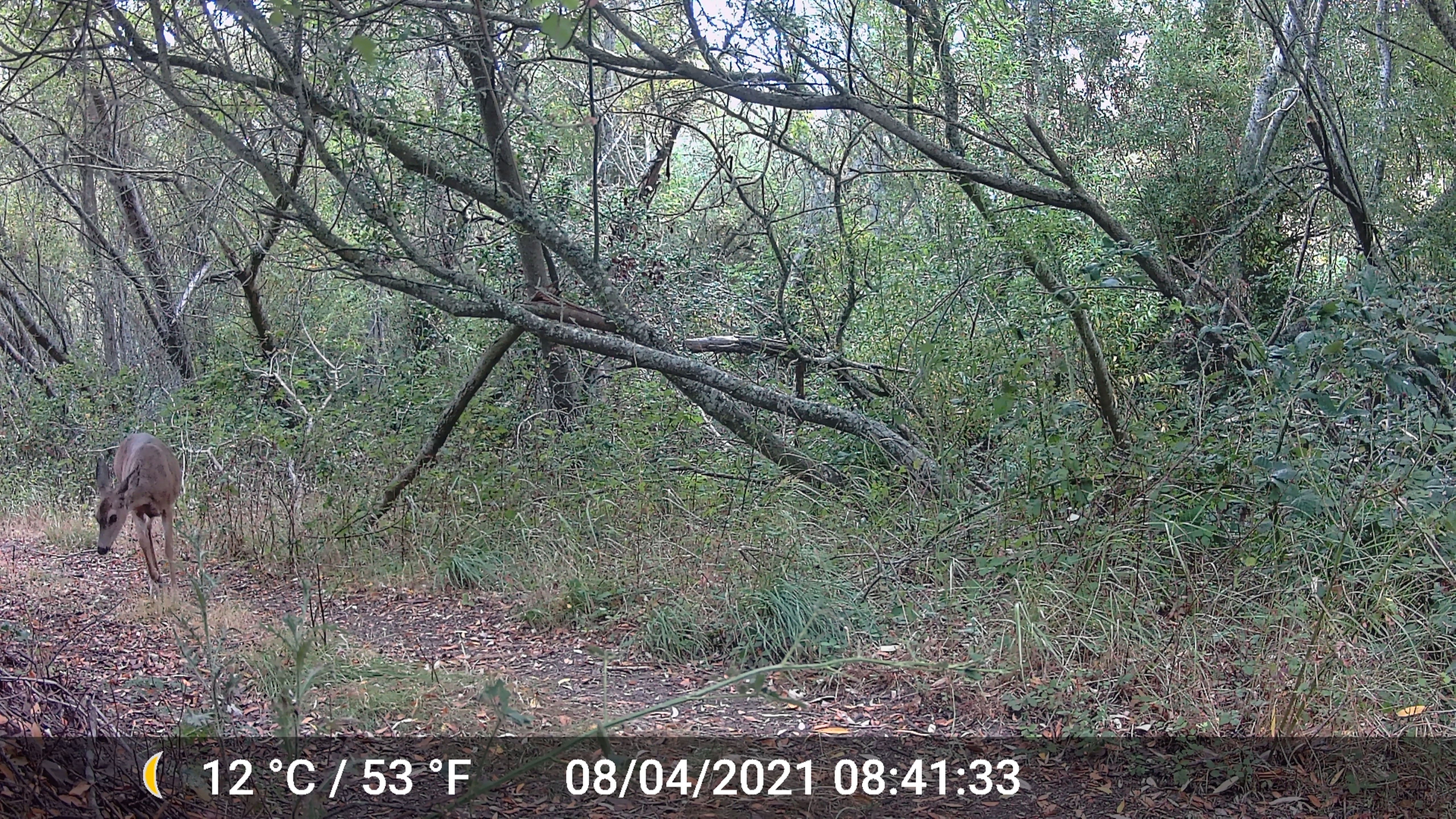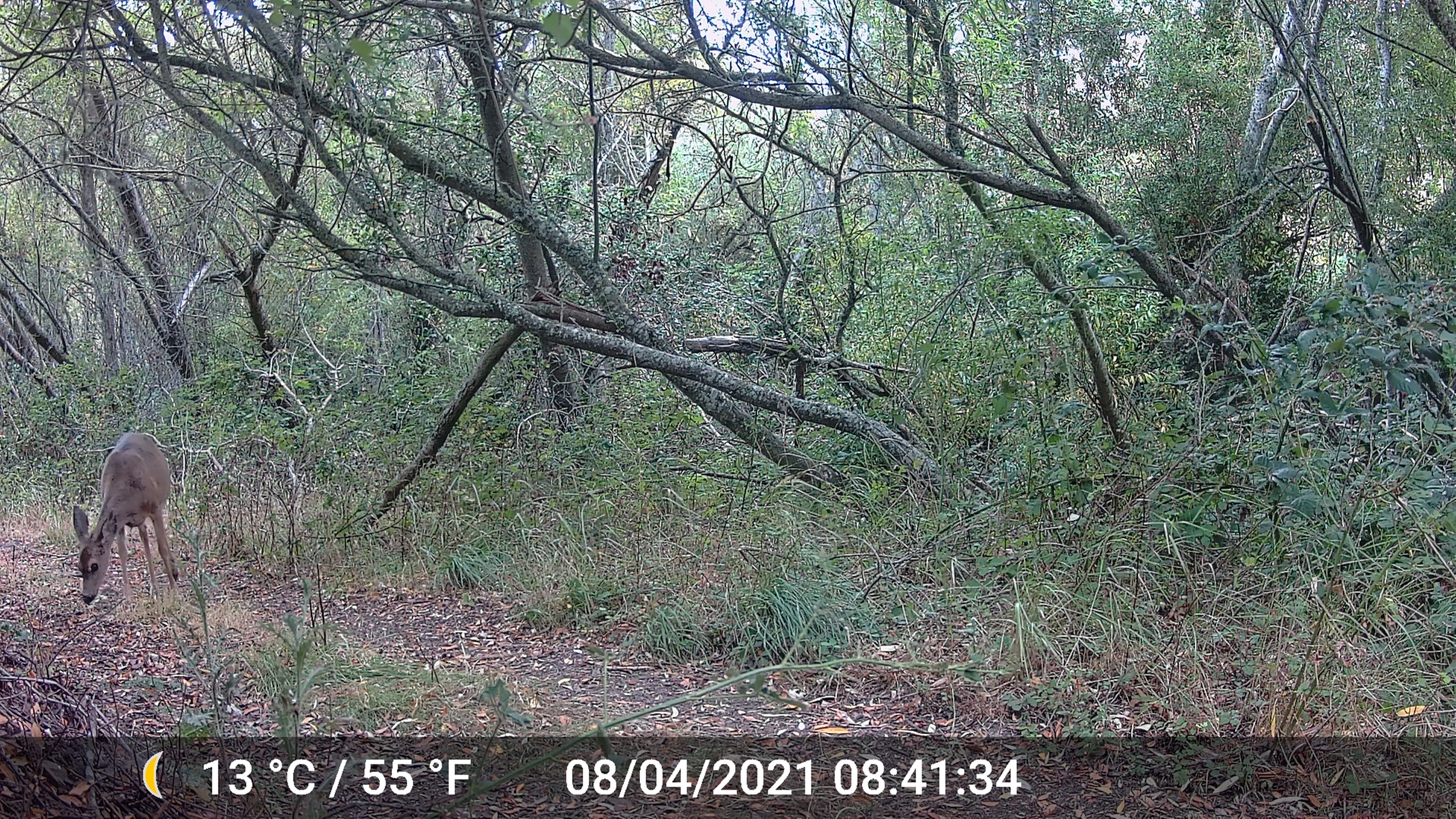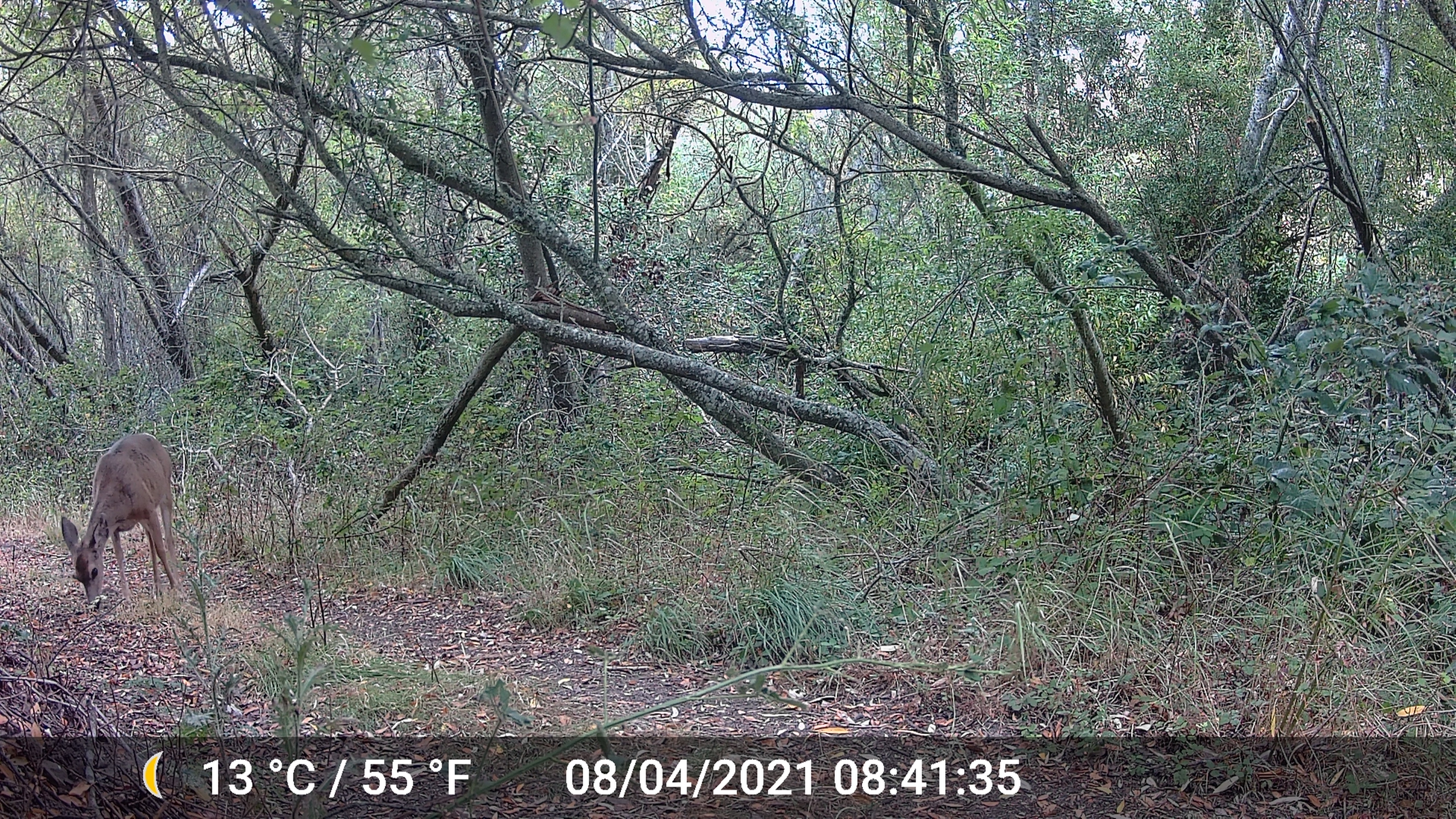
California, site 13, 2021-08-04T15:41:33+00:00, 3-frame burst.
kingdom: Animalia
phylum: Chordata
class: Mammalia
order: Artiodactyla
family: Cervidae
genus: Odocoileus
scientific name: Odocoileus hemionus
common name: mule deer